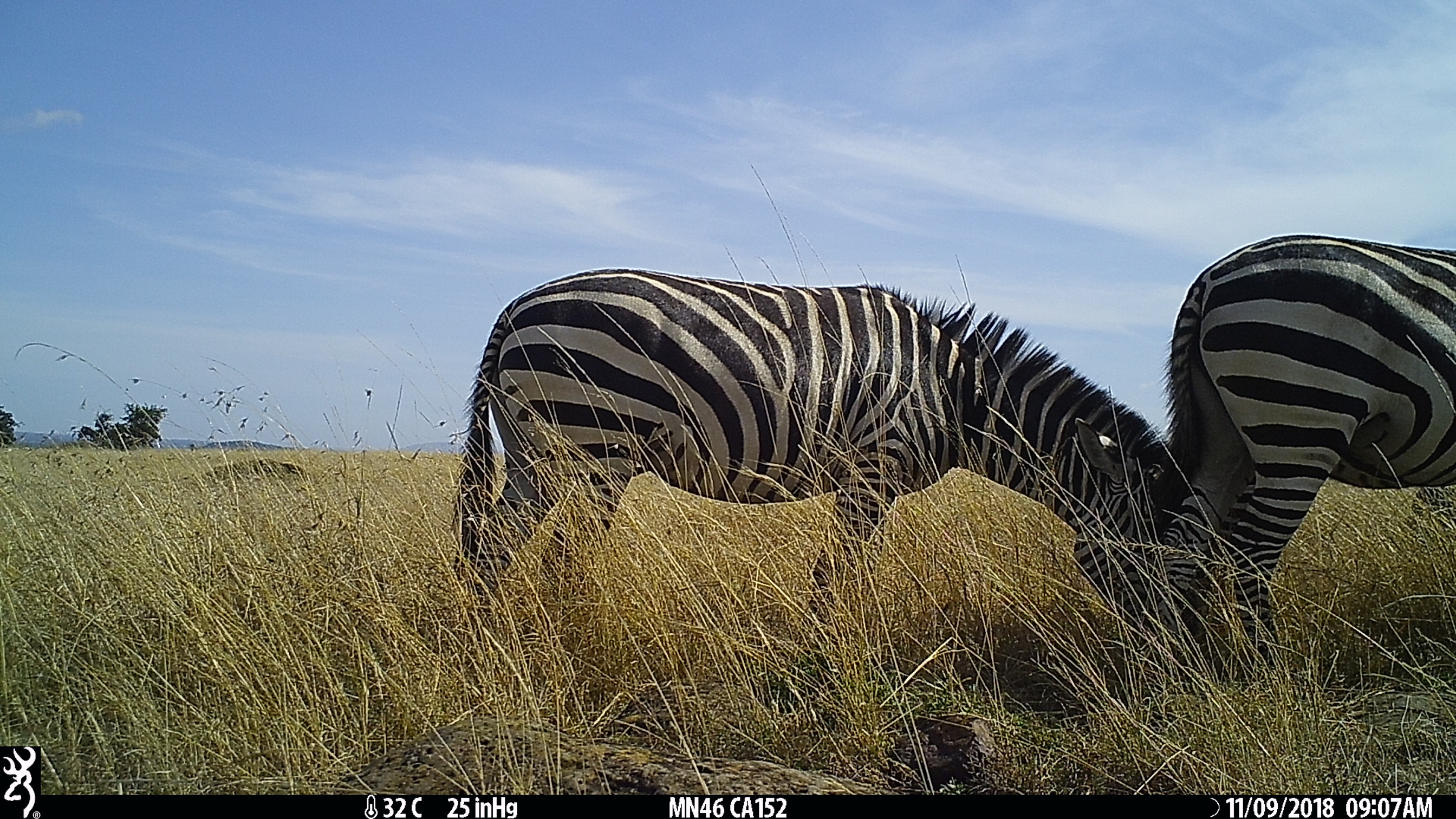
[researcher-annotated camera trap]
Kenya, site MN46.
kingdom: Animalia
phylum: Chordata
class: Mammalia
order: Perissodactyla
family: Equidae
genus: Equus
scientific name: Equus quagga burchellii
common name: burchell's zebra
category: zebra